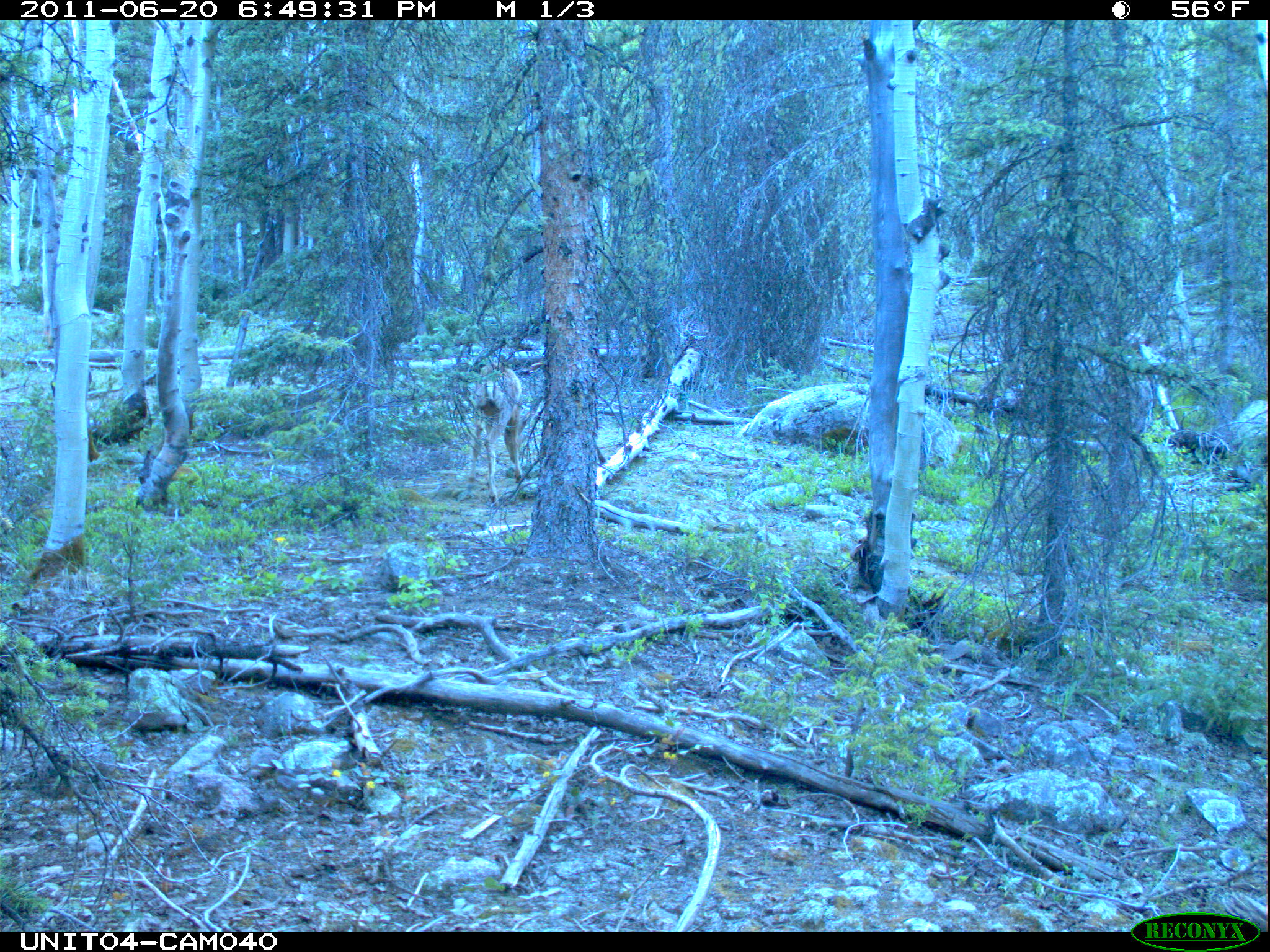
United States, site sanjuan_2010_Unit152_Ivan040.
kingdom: Animalia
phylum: Chordata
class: Mammalia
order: Artiodactyla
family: Cervidae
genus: Odocoileus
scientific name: Odocoileus hemionus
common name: mule deer